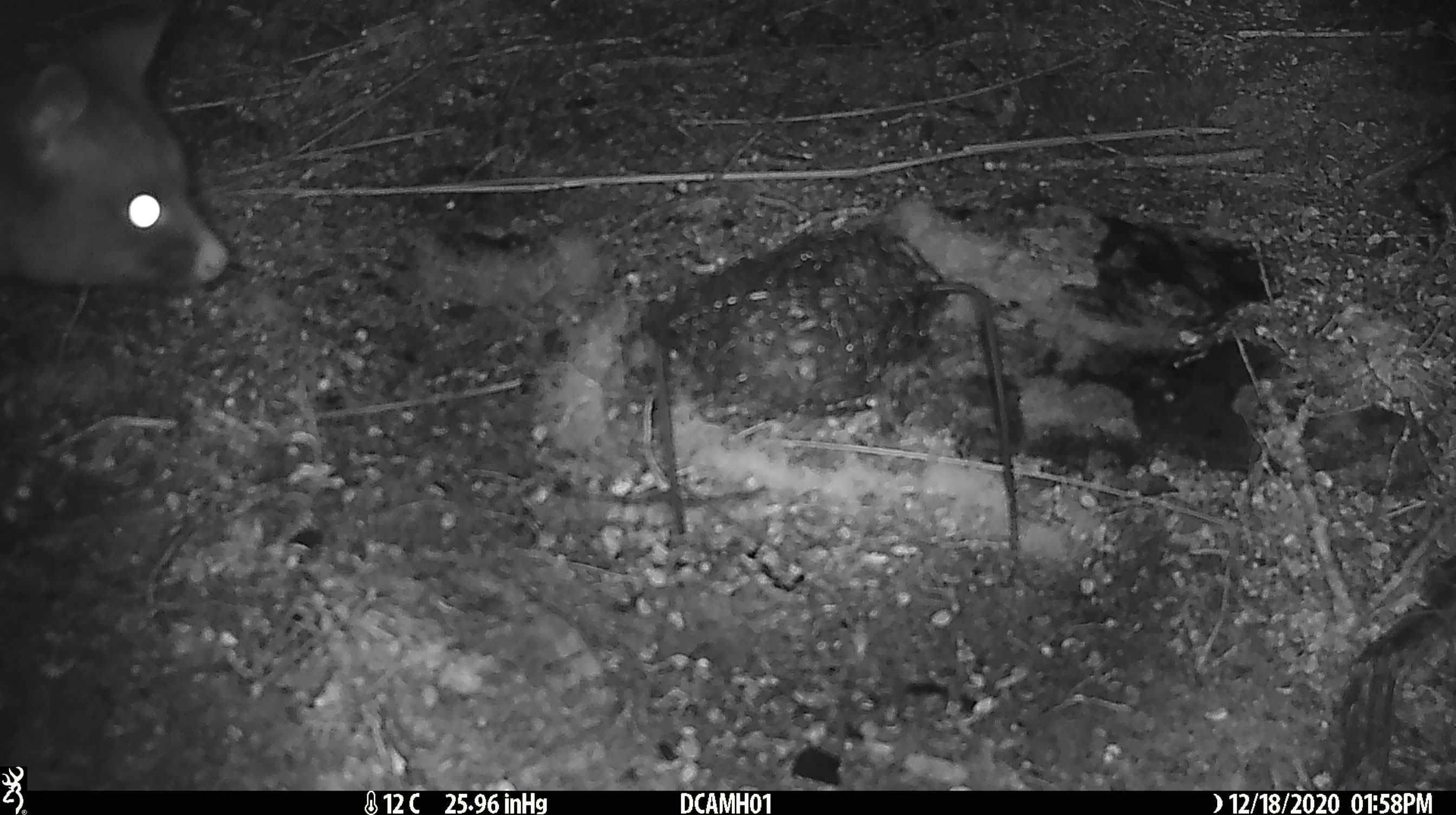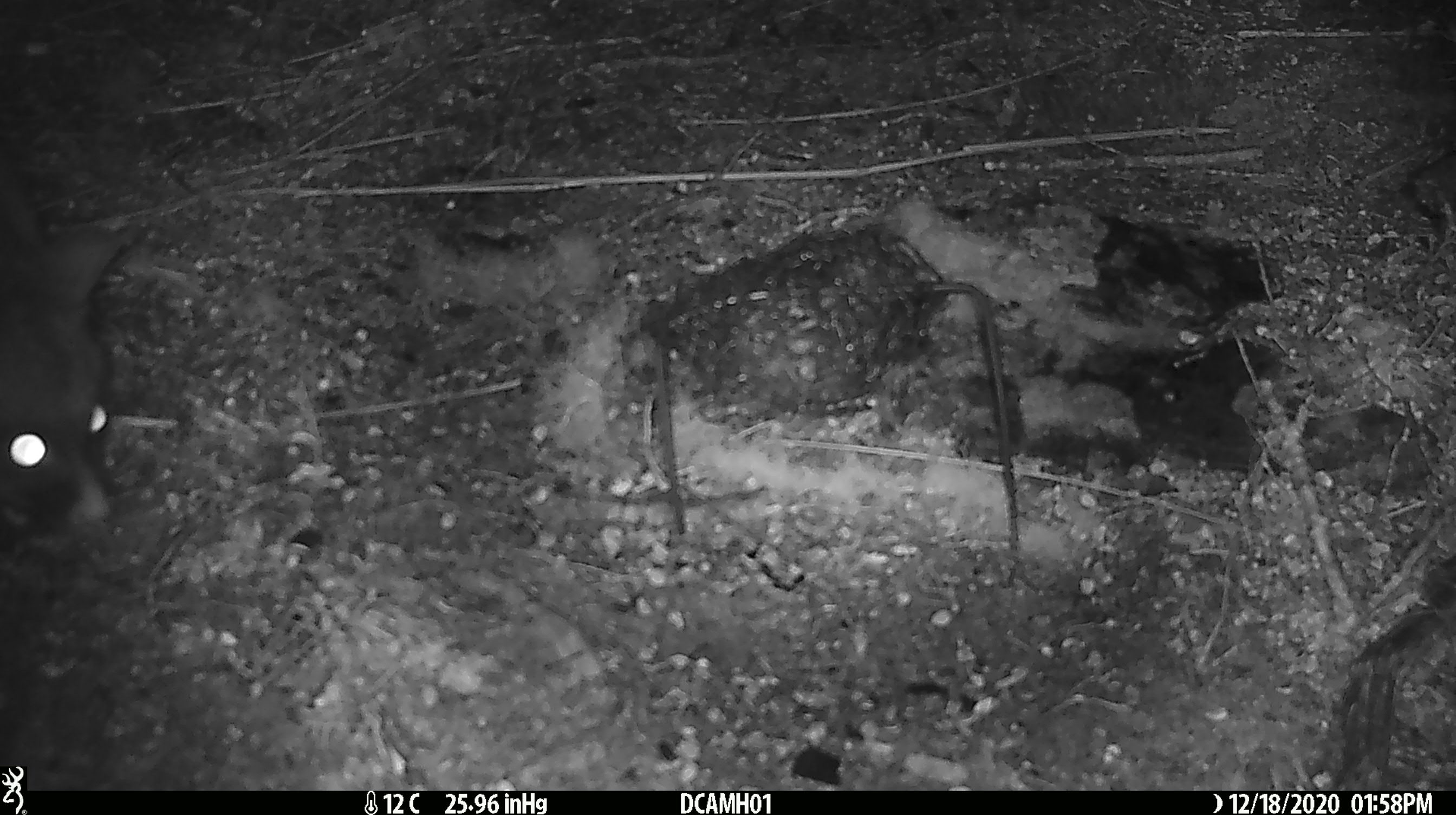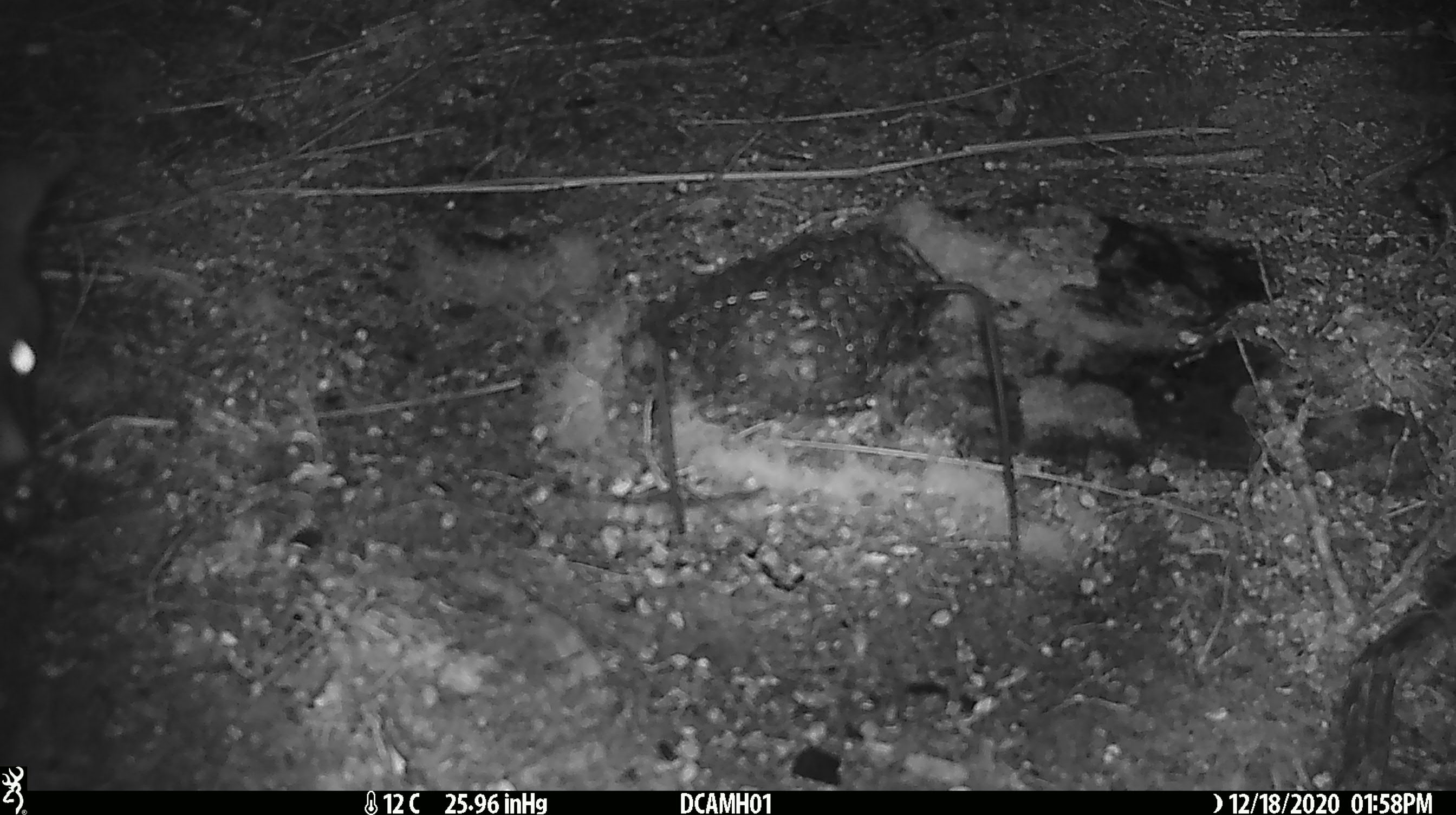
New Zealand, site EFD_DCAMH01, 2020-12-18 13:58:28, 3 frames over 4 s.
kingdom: Animalia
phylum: Chordata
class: Mammalia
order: Diprotodontia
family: Phalangeridae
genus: Trichosurus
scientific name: Trichosurus vulpecula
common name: common brushtail possum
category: possum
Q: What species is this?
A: Possum (common brushtail possum) (Trichosurus vulpecula).